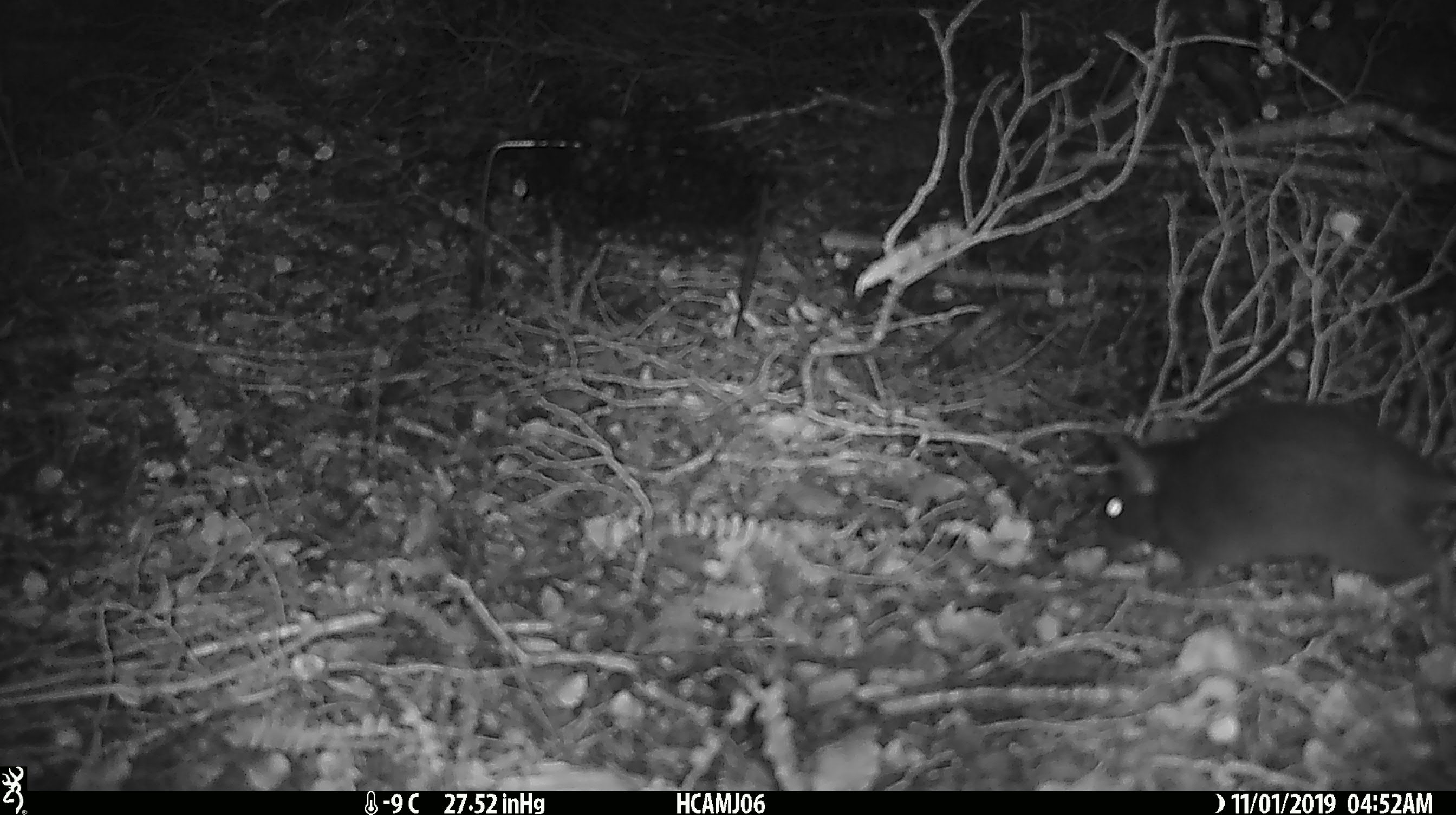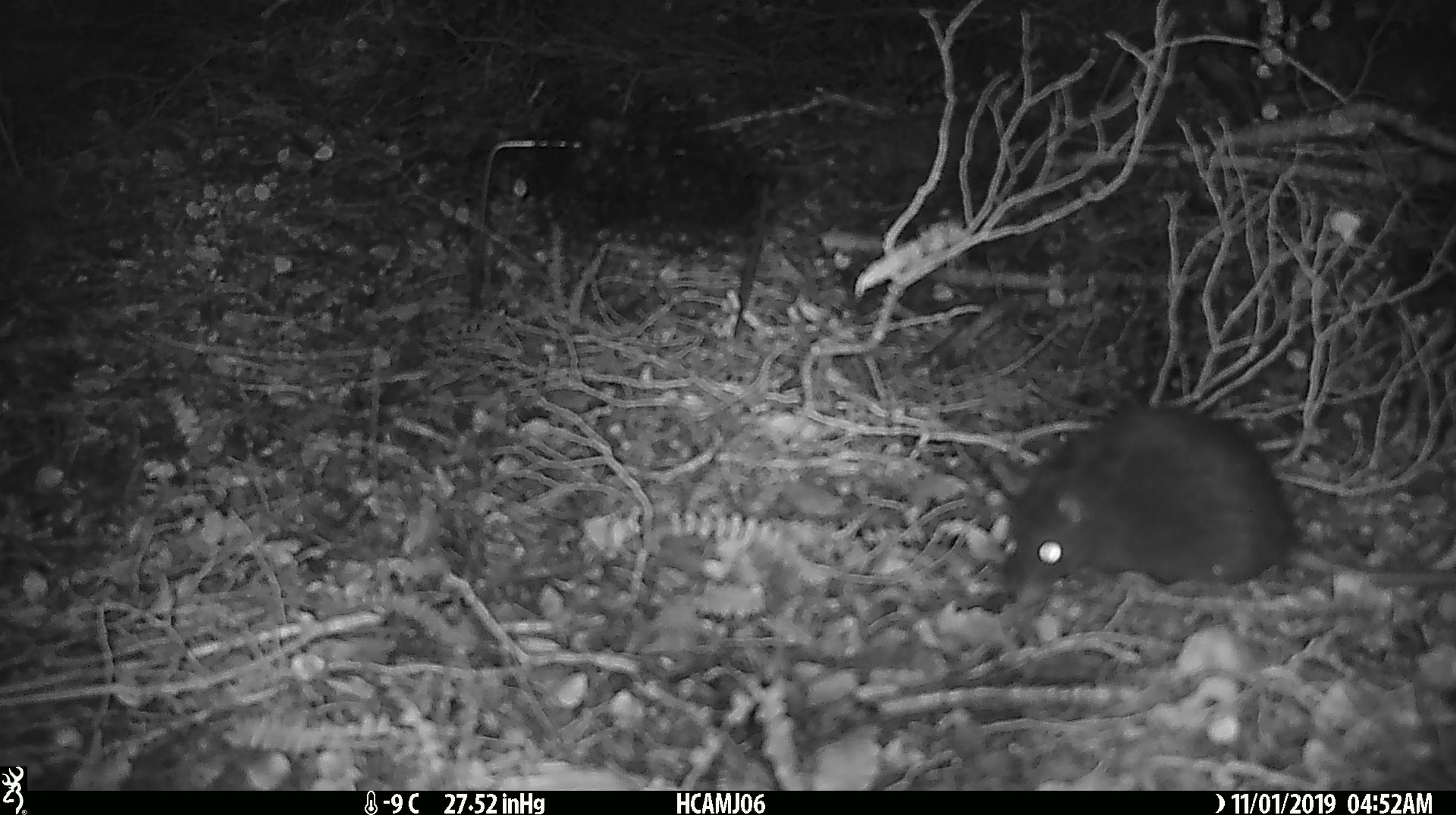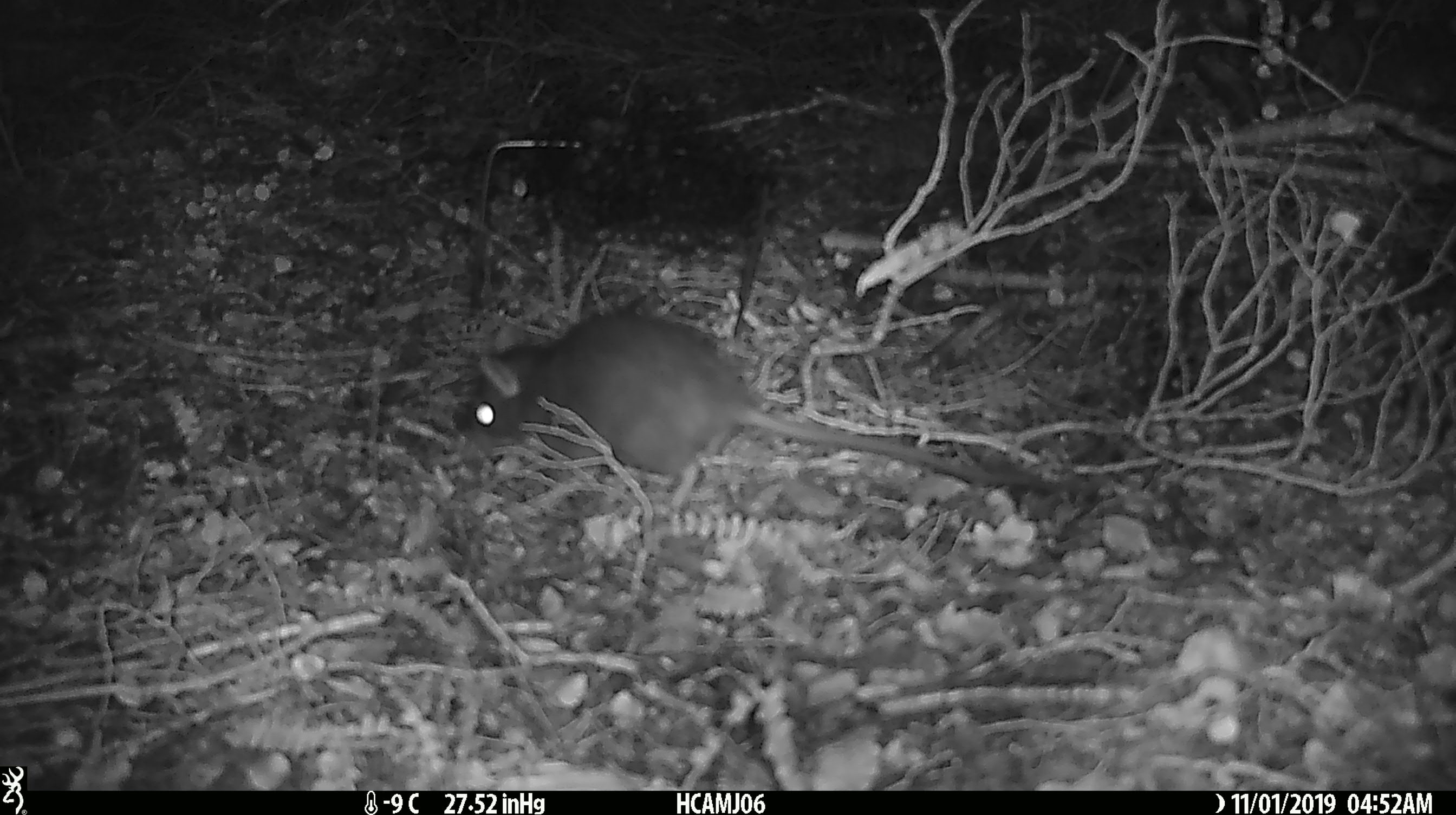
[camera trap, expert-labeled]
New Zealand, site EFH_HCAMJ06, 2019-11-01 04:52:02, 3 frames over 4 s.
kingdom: Animalia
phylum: Chordata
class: Mammalia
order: Rodentia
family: Muridae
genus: Rattus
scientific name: Rattus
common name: rat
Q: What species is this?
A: Rat (Rattus).